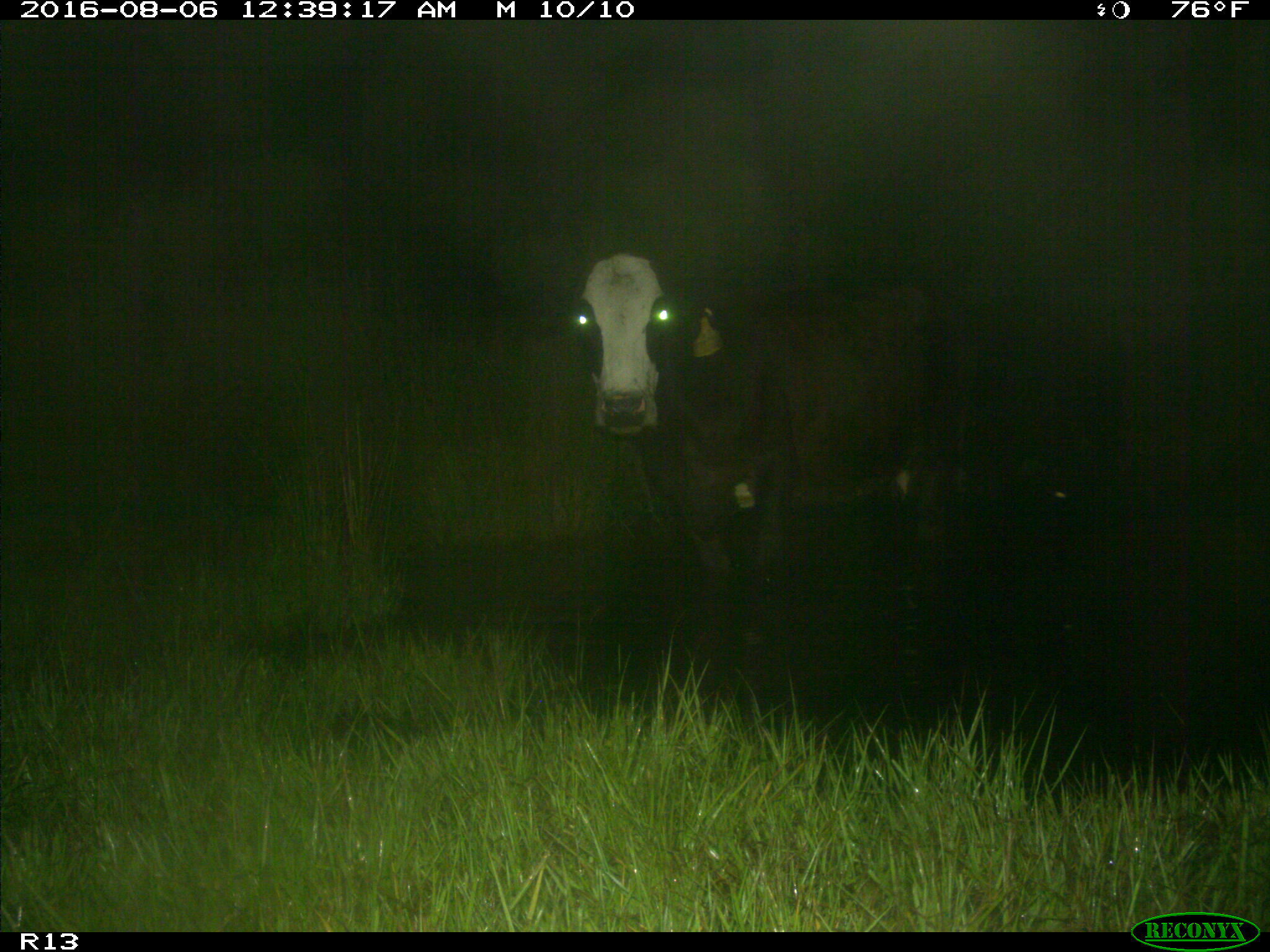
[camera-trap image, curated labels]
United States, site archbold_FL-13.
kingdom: Animalia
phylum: Chordata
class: Mammalia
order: Artiodactyla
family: Bovidae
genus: Bos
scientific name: Bos taurus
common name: domestic cow